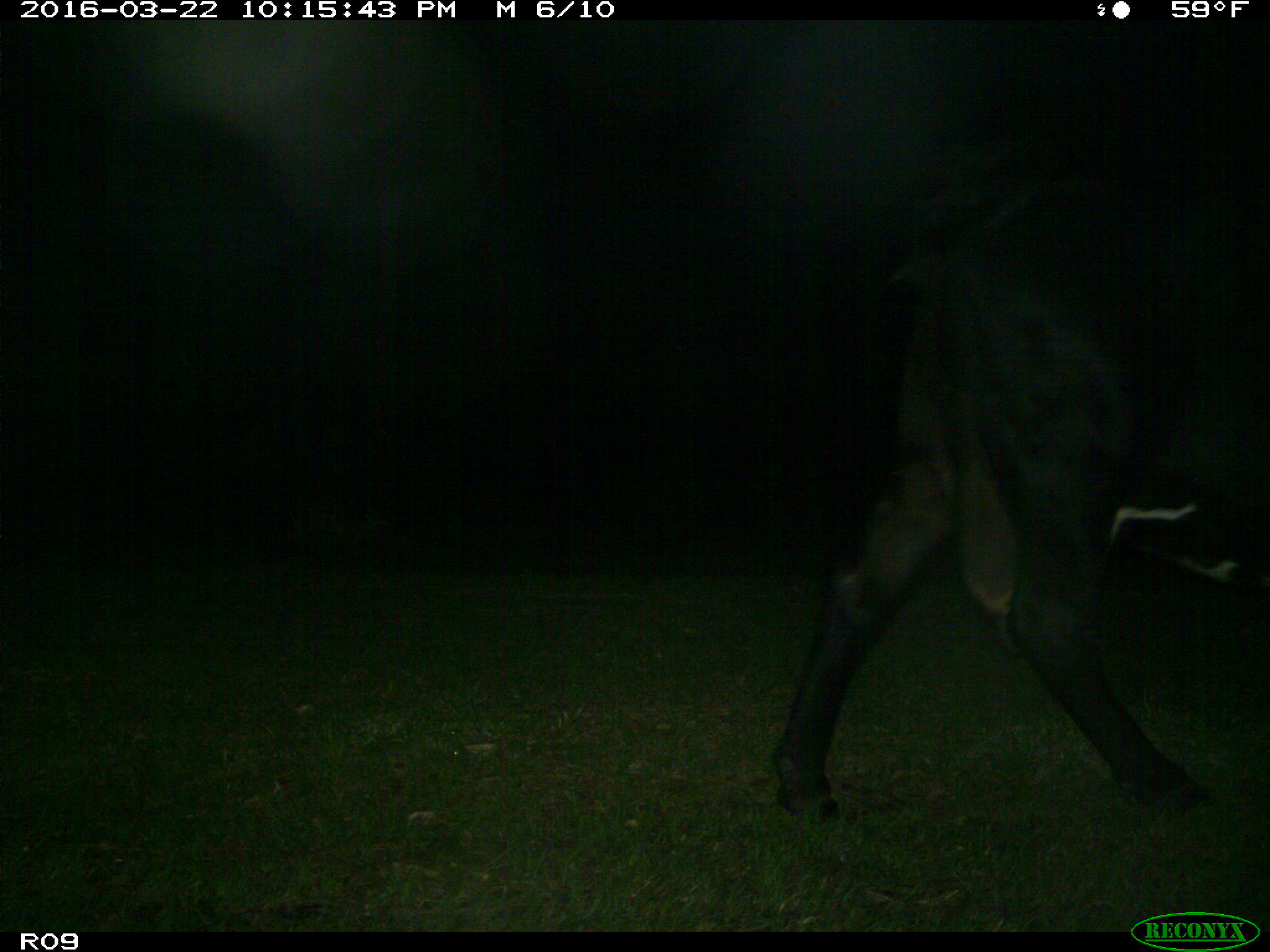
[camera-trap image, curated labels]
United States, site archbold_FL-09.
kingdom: Animalia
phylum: Chordata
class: Mammalia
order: Artiodactyla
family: Bovidae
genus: Bos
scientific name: Bos taurus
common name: domestic cow